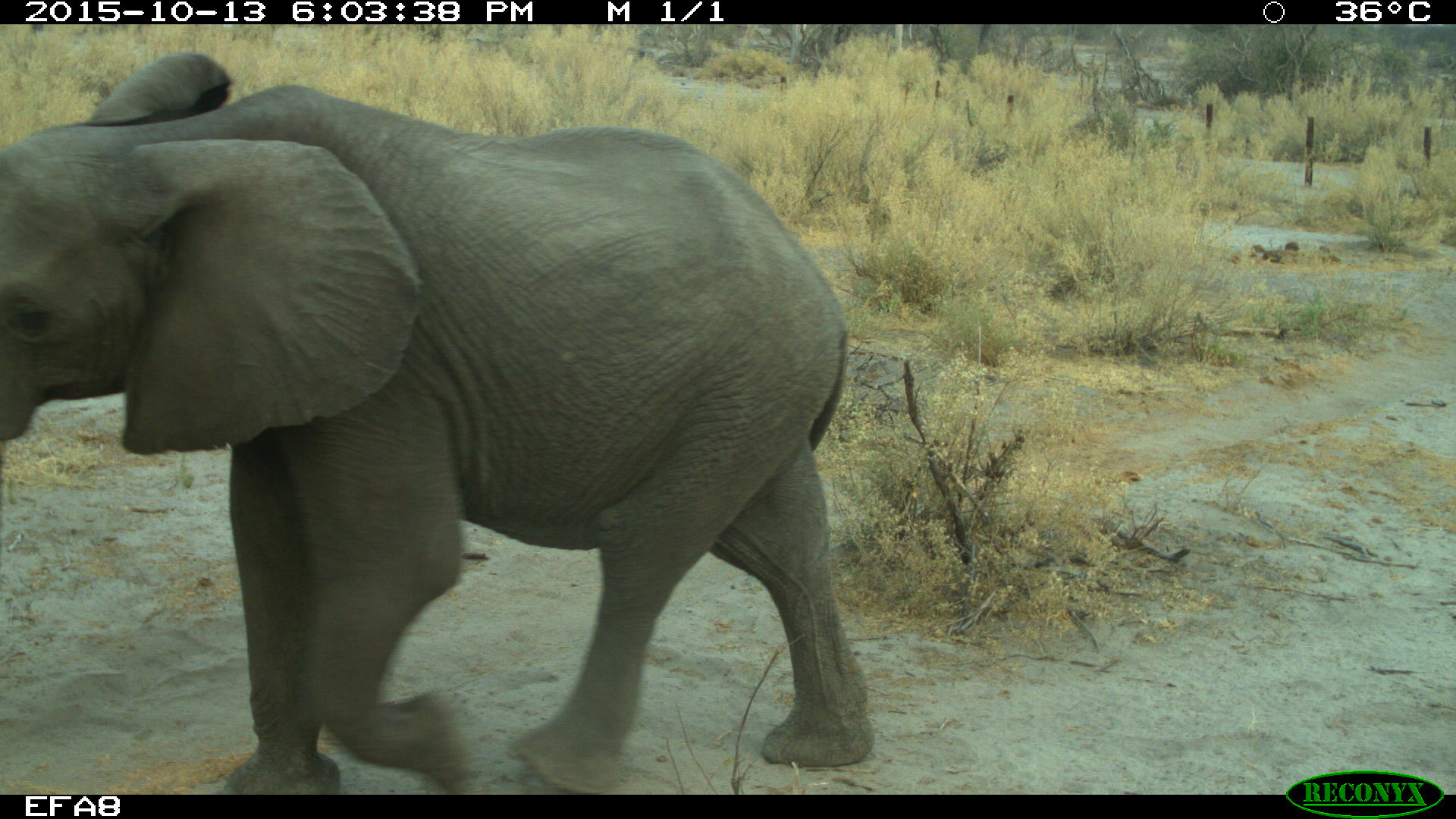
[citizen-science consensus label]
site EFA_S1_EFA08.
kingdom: Animalia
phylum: Chordata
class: Mammalia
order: Proboscidea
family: Elephantidae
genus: Loxodonta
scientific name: Loxodonta africana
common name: african bush elephant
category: elephant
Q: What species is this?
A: Elephant (african bush elephant) (Loxodonta africana).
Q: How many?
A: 1.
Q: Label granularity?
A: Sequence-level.